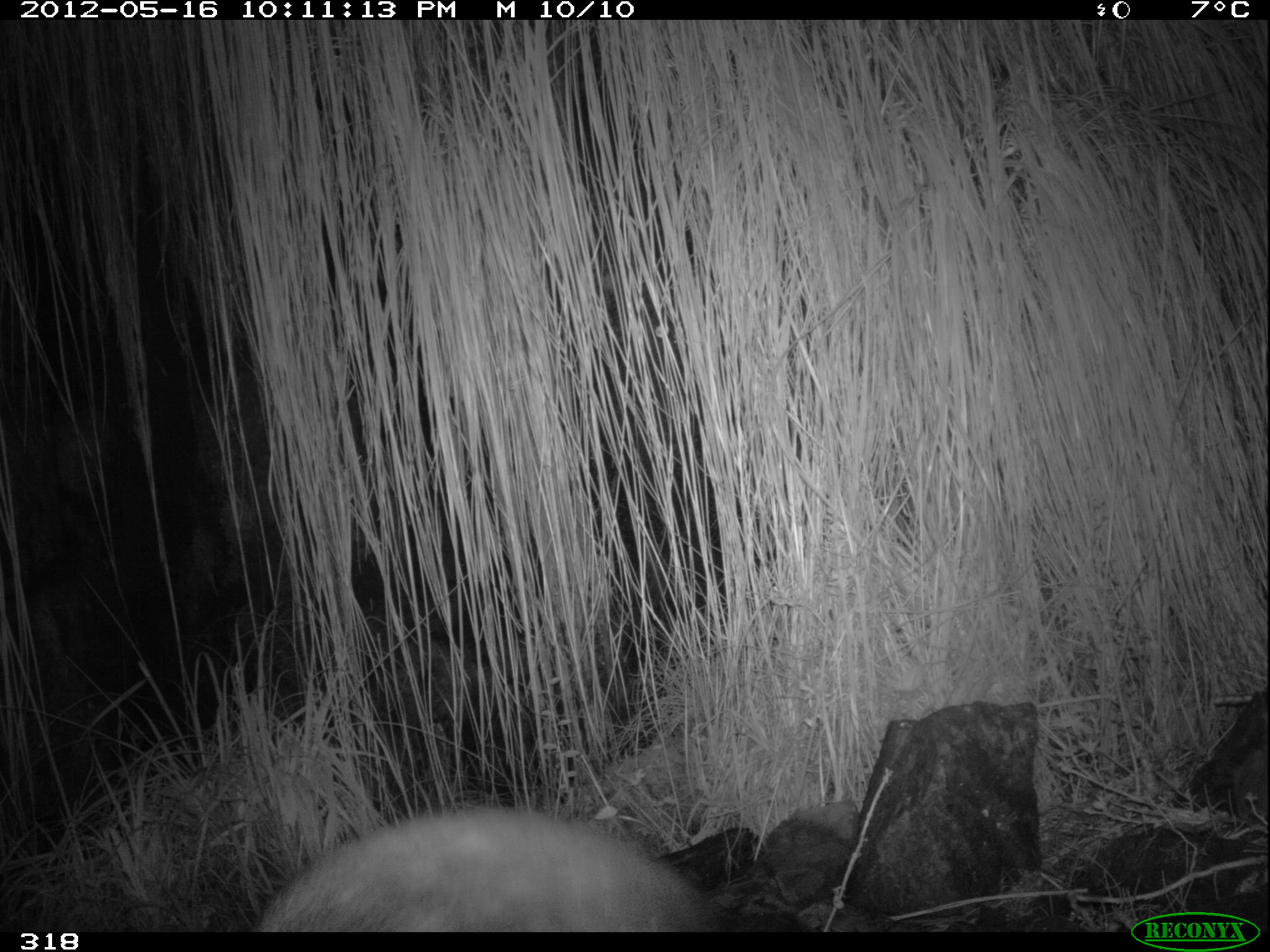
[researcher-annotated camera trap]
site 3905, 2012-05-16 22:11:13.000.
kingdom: Animalia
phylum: Chordata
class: Mammalia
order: Rodentia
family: Cuniculidae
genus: Cuniculus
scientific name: Cuniculus taczanowskii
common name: mountain paca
Cuniculus taczanowskii (mountain paca).